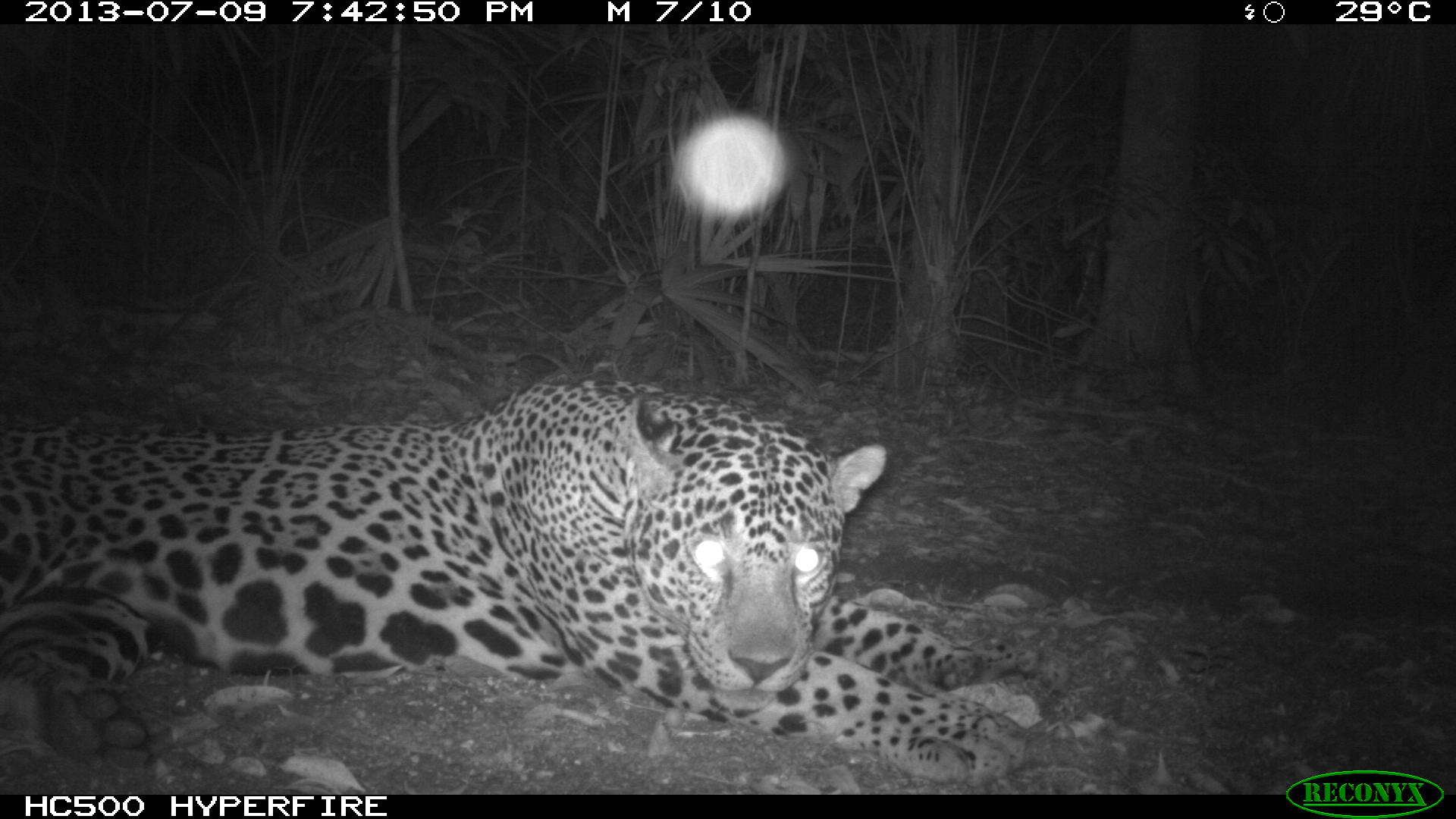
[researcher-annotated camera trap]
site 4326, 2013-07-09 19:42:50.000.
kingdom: Animalia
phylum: Chordata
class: Mammalia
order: Carnivora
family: Felidae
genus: Panthera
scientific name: Panthera onca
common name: jaguar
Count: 1.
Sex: male.